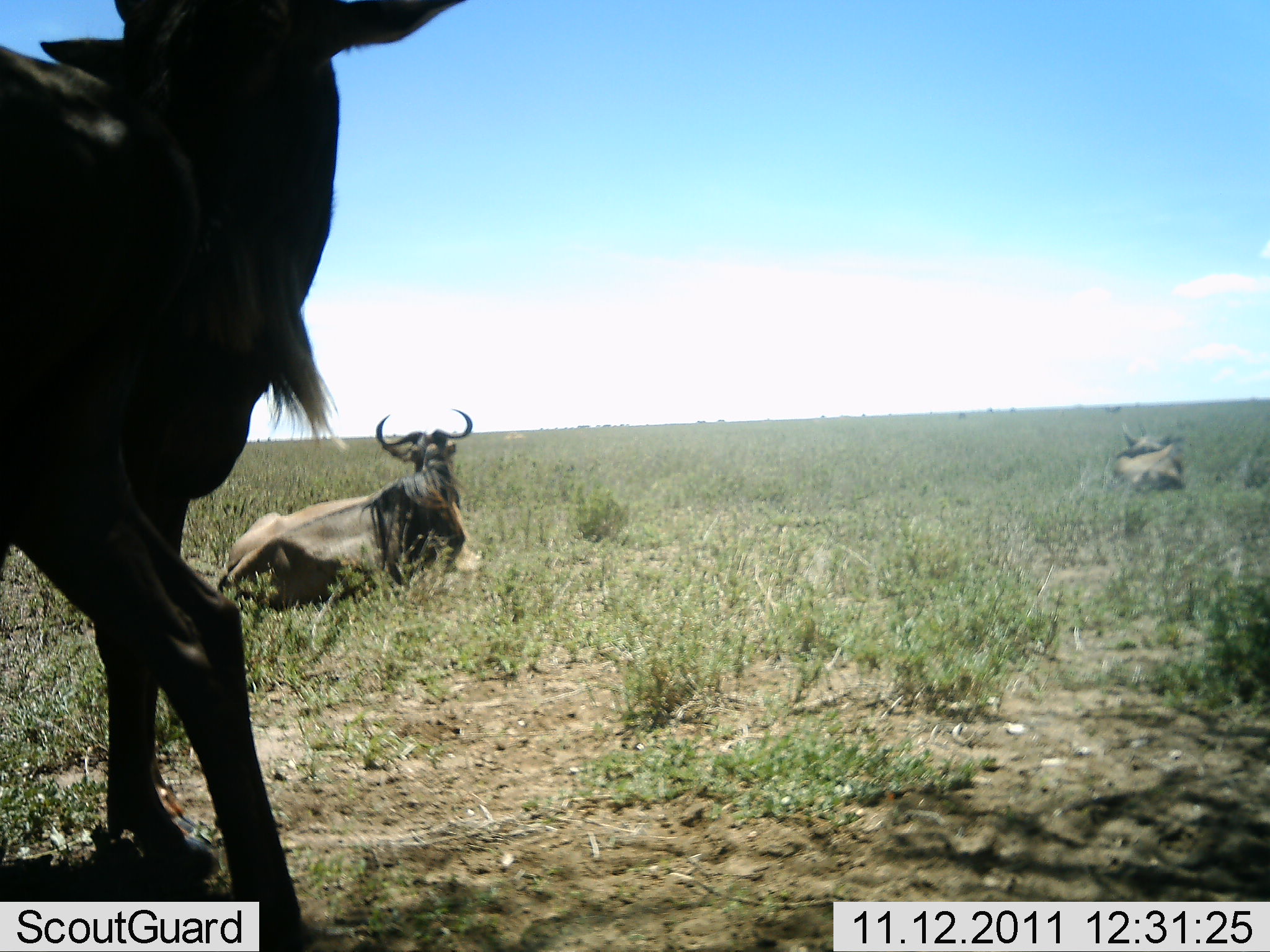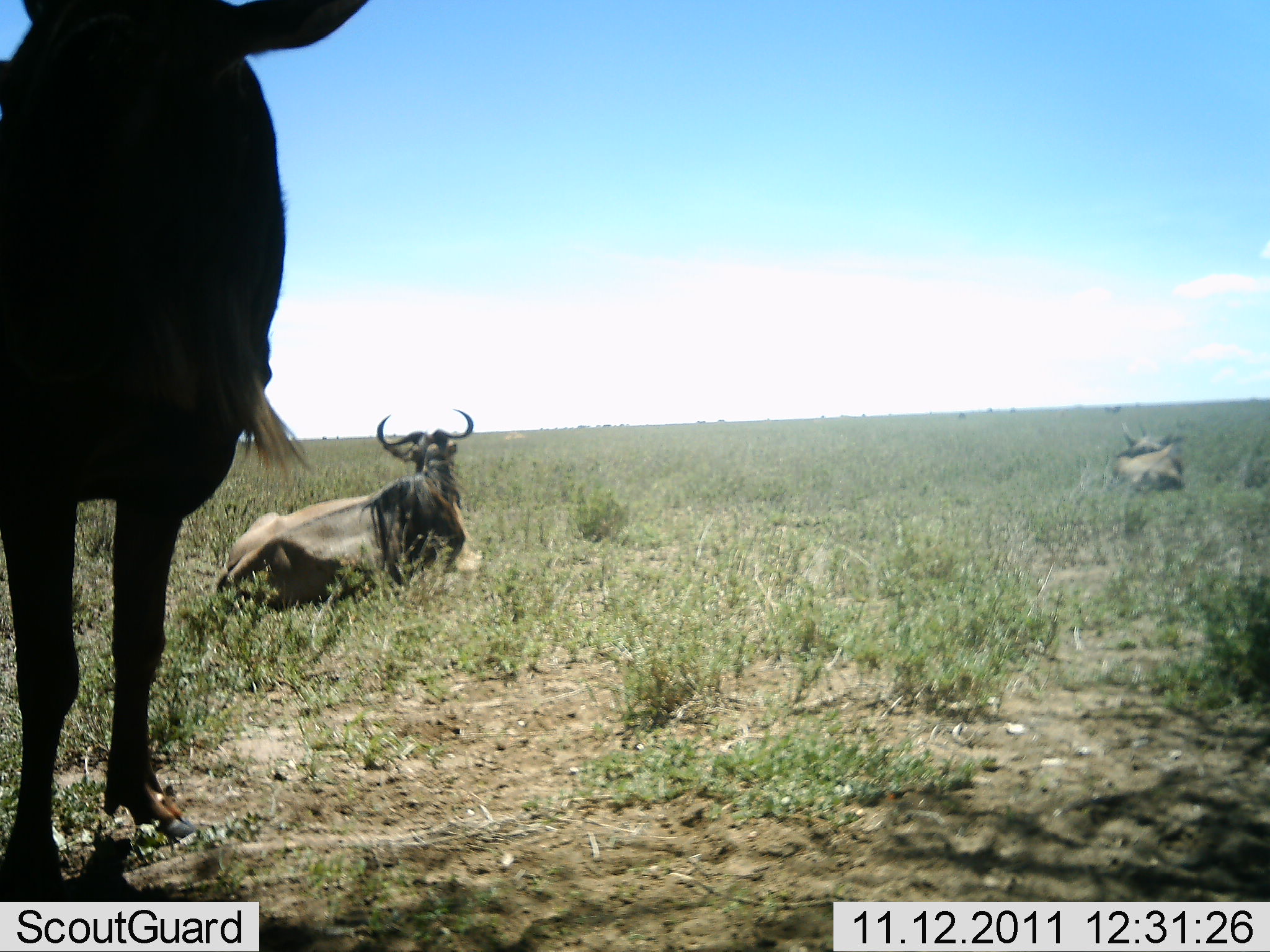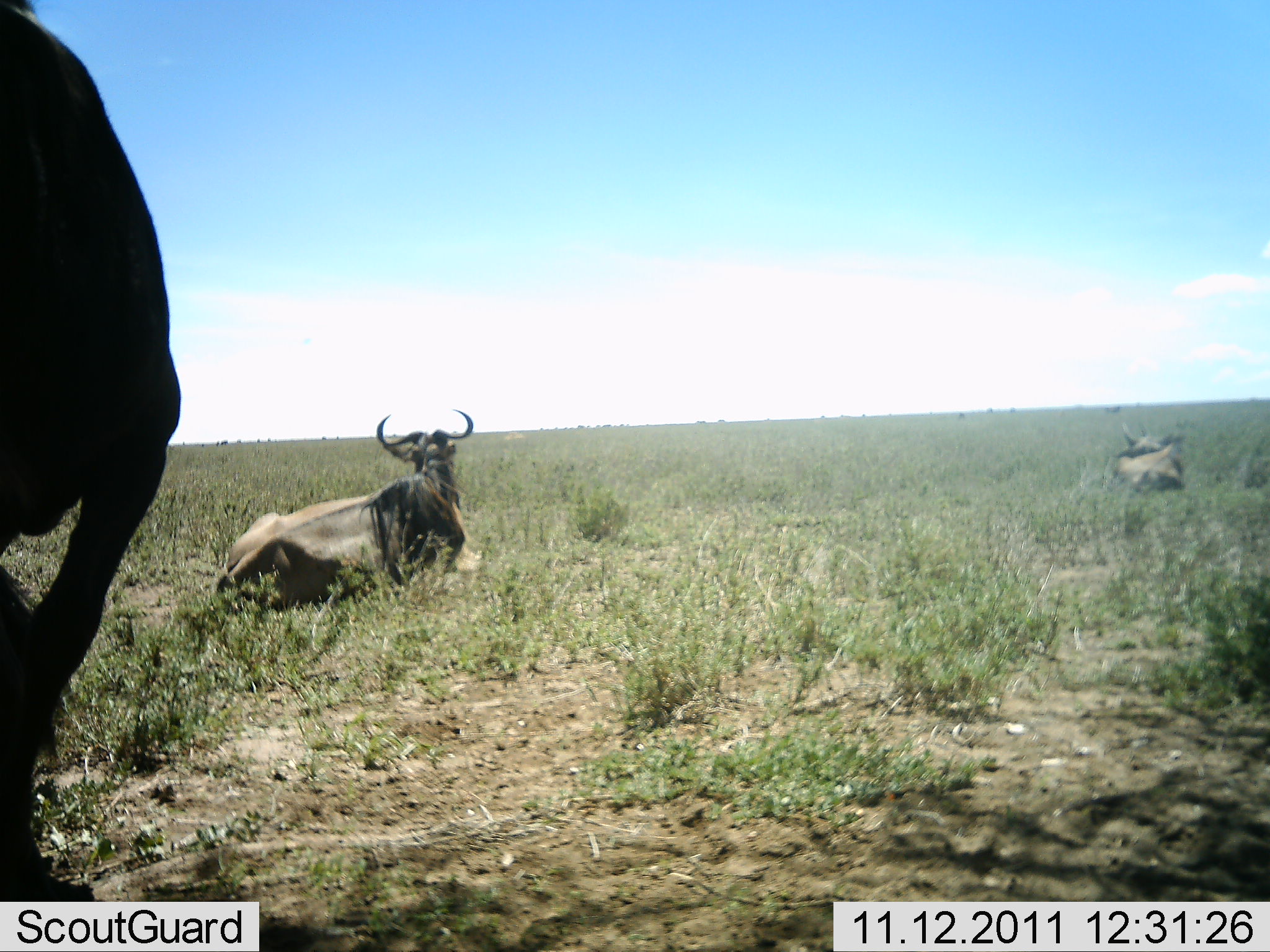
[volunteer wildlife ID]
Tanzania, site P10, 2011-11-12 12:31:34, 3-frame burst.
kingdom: Animalia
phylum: Chordata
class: Mammalia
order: Artiodactyla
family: Bovidae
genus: Connochaetes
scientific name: Connochaetes taurinus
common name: blue wildebeest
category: wildebeest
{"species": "wildebeest (blue wildebeest) (Connochaetes taurinus)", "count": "3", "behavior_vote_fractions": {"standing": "62%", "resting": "100%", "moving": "15%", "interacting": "0%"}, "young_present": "0%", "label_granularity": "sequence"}